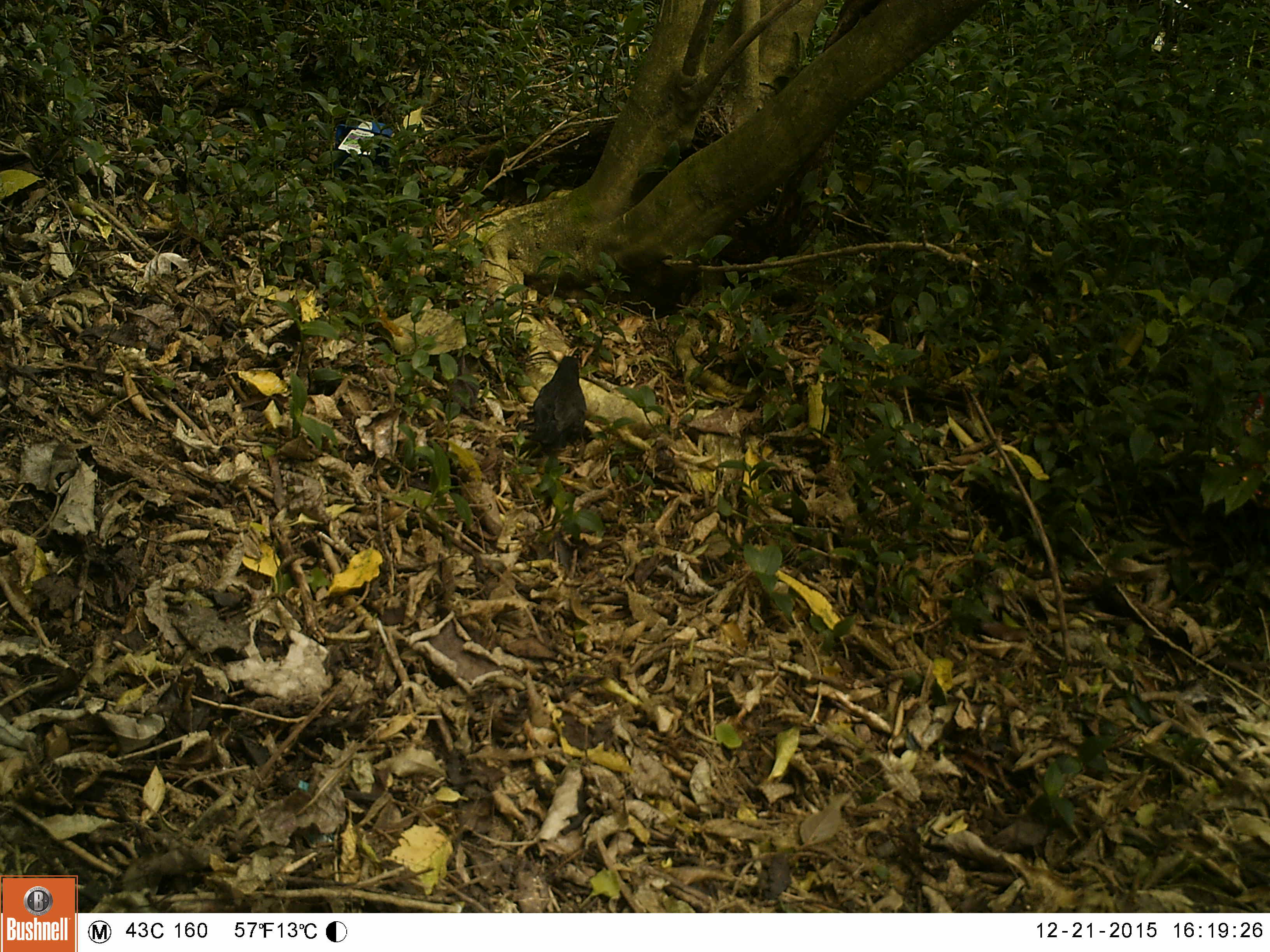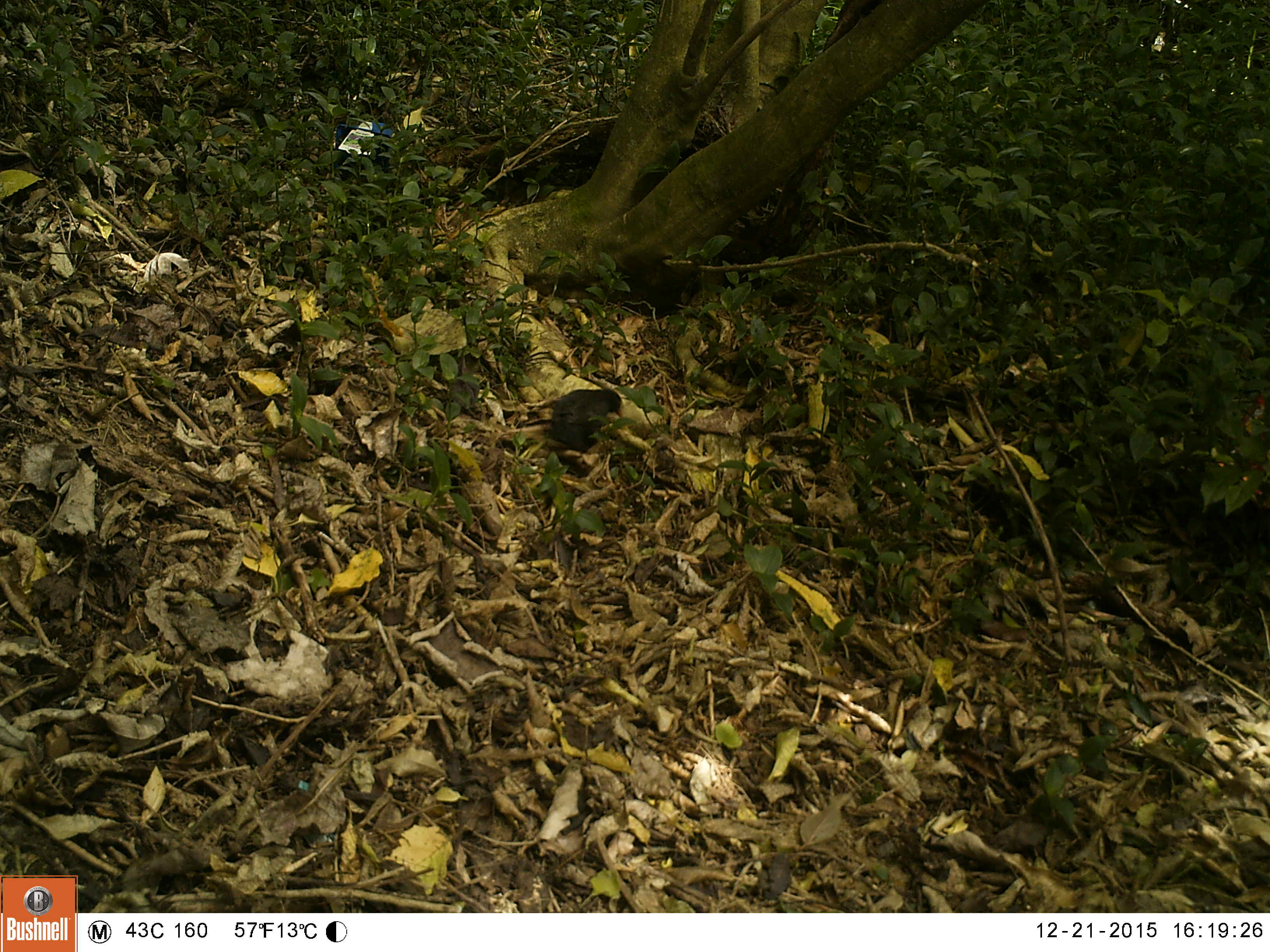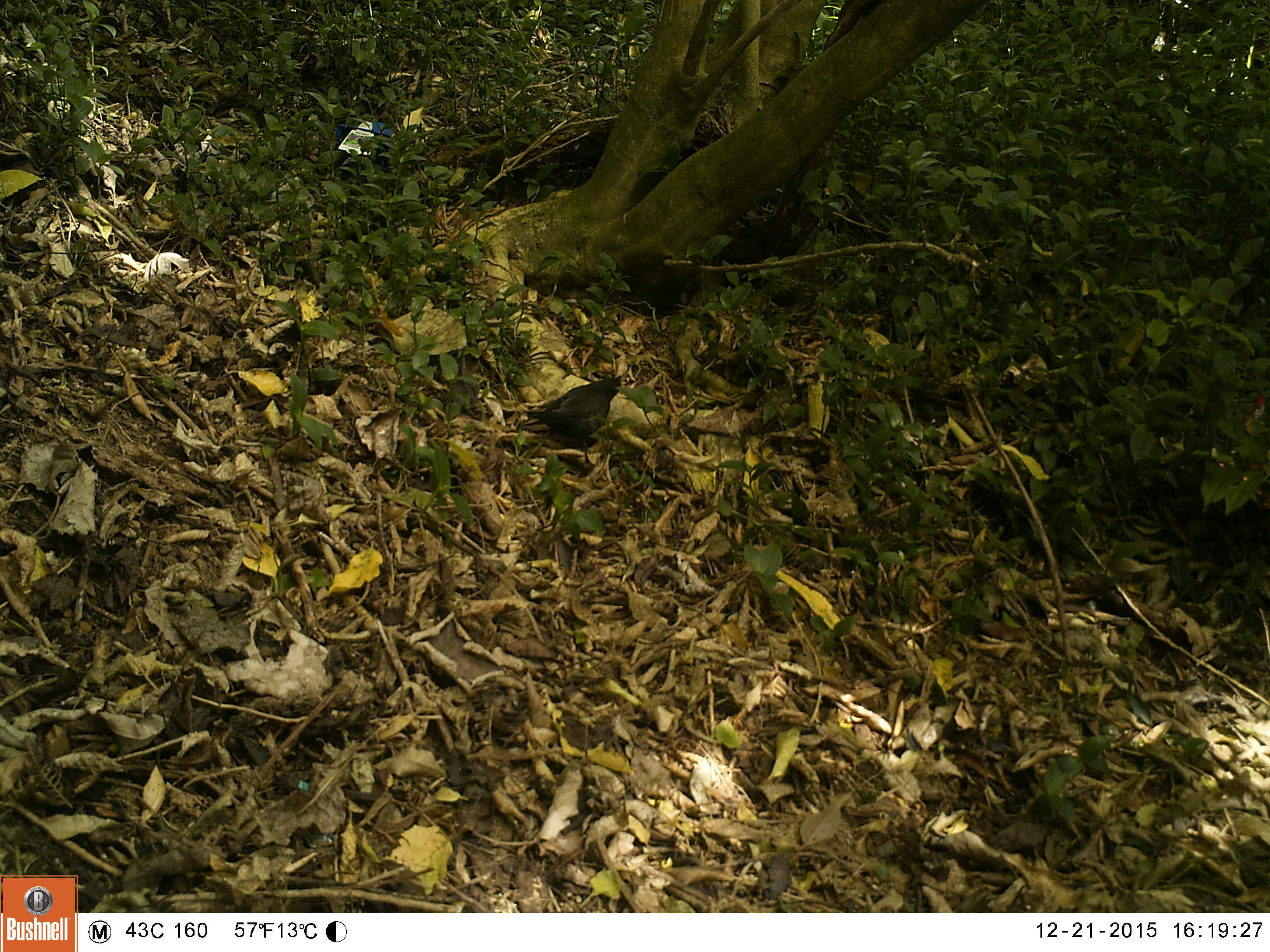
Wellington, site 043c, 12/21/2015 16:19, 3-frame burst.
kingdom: Animalia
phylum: Chordata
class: Aves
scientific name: Aves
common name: bird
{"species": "bird (Aves)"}